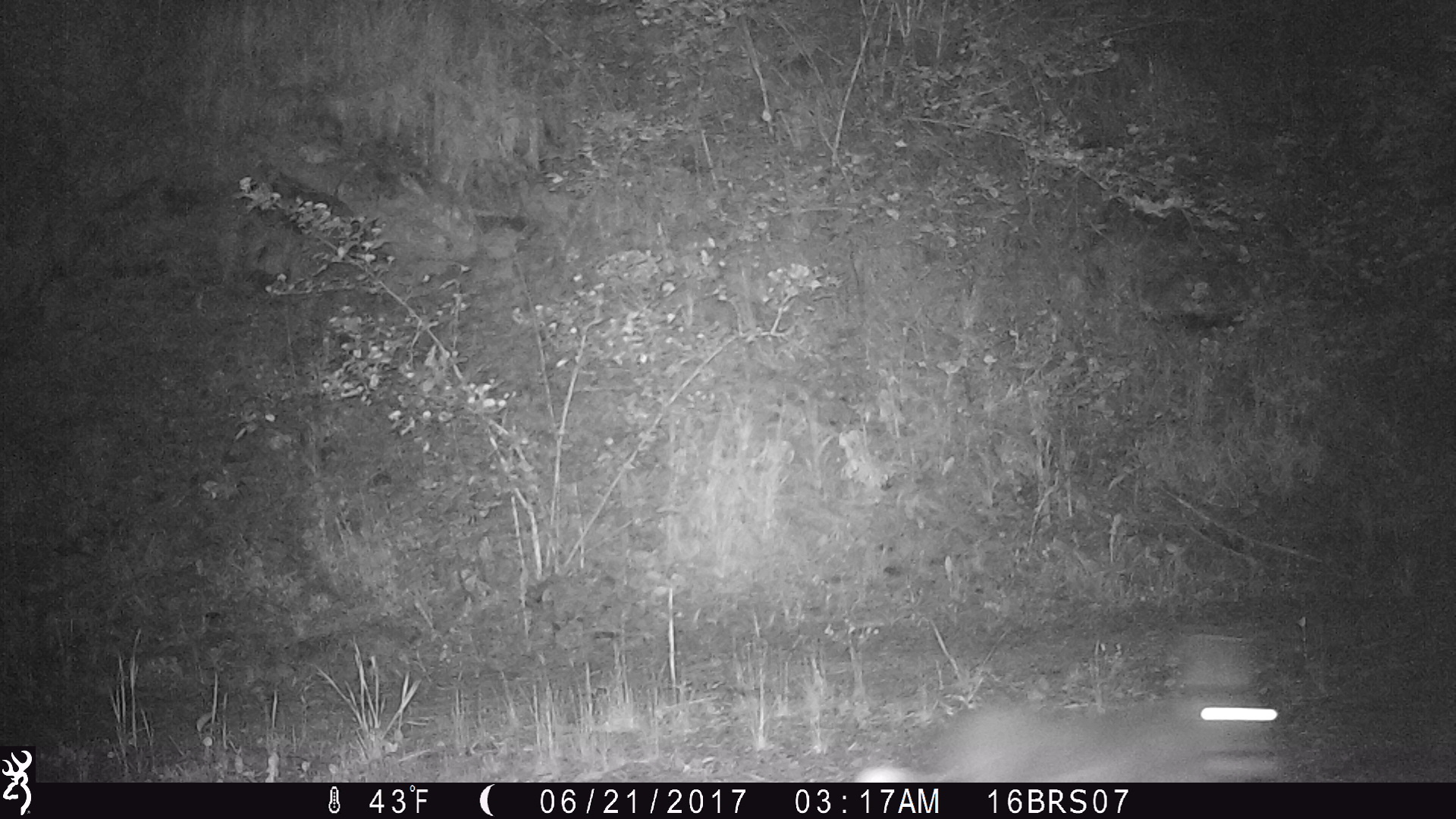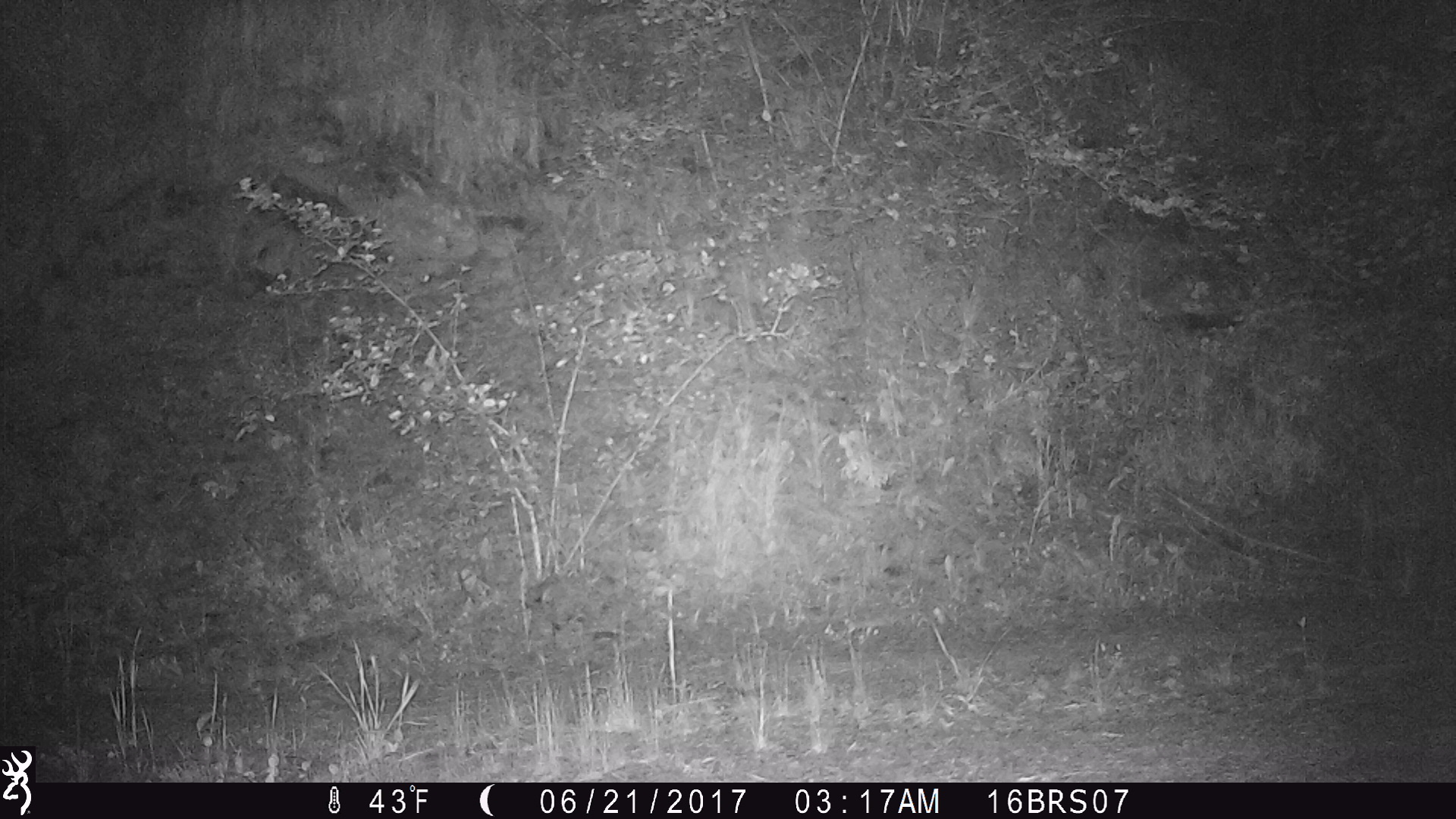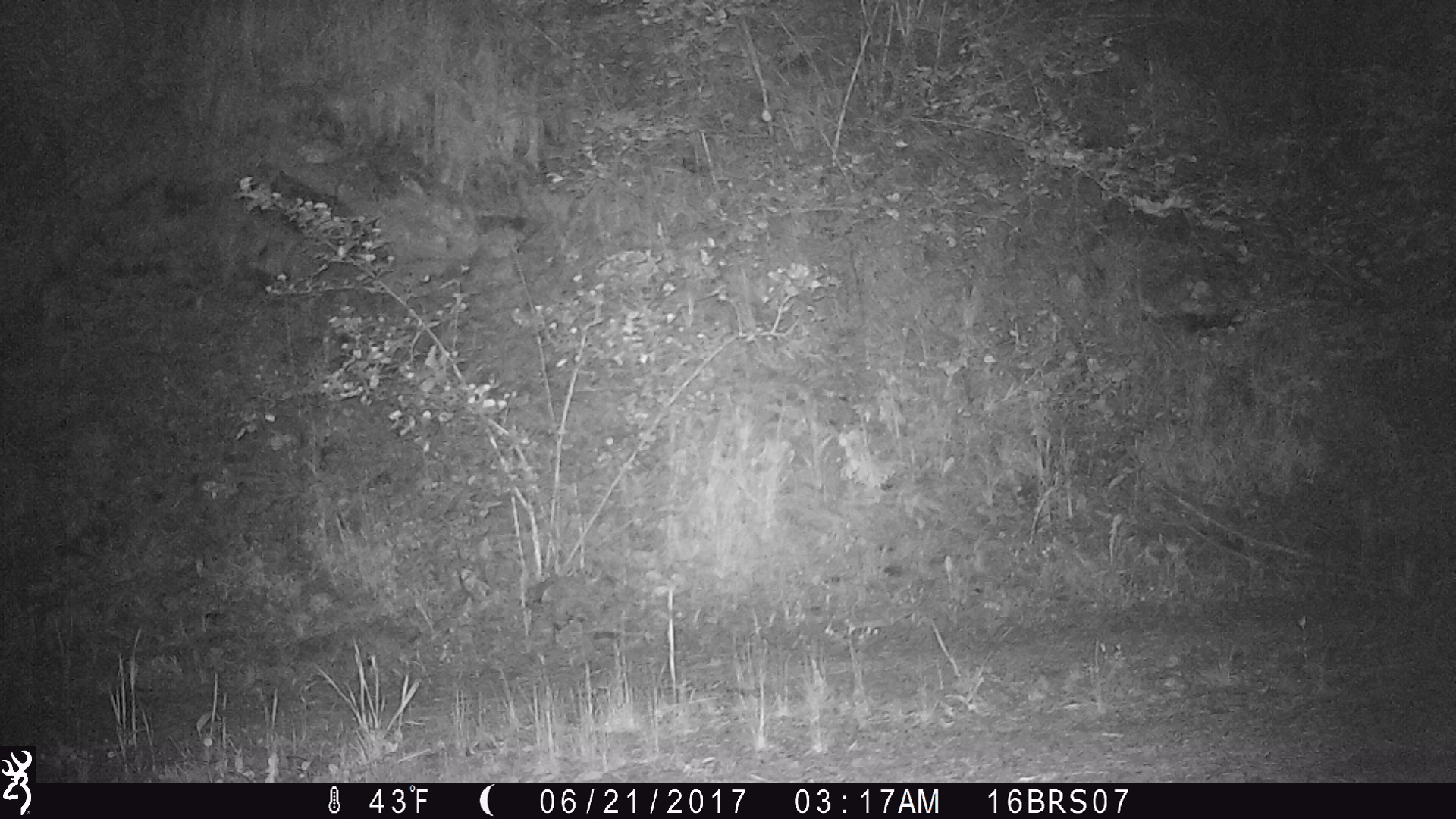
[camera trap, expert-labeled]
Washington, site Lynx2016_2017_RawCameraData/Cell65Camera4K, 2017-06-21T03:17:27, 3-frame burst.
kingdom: Animalia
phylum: Chordata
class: Mammalia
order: Lagomorpha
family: Leporidae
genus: Lepus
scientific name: Lepus americanus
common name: snowshoe hare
Lepus americanus (snowshoe hare). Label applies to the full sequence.